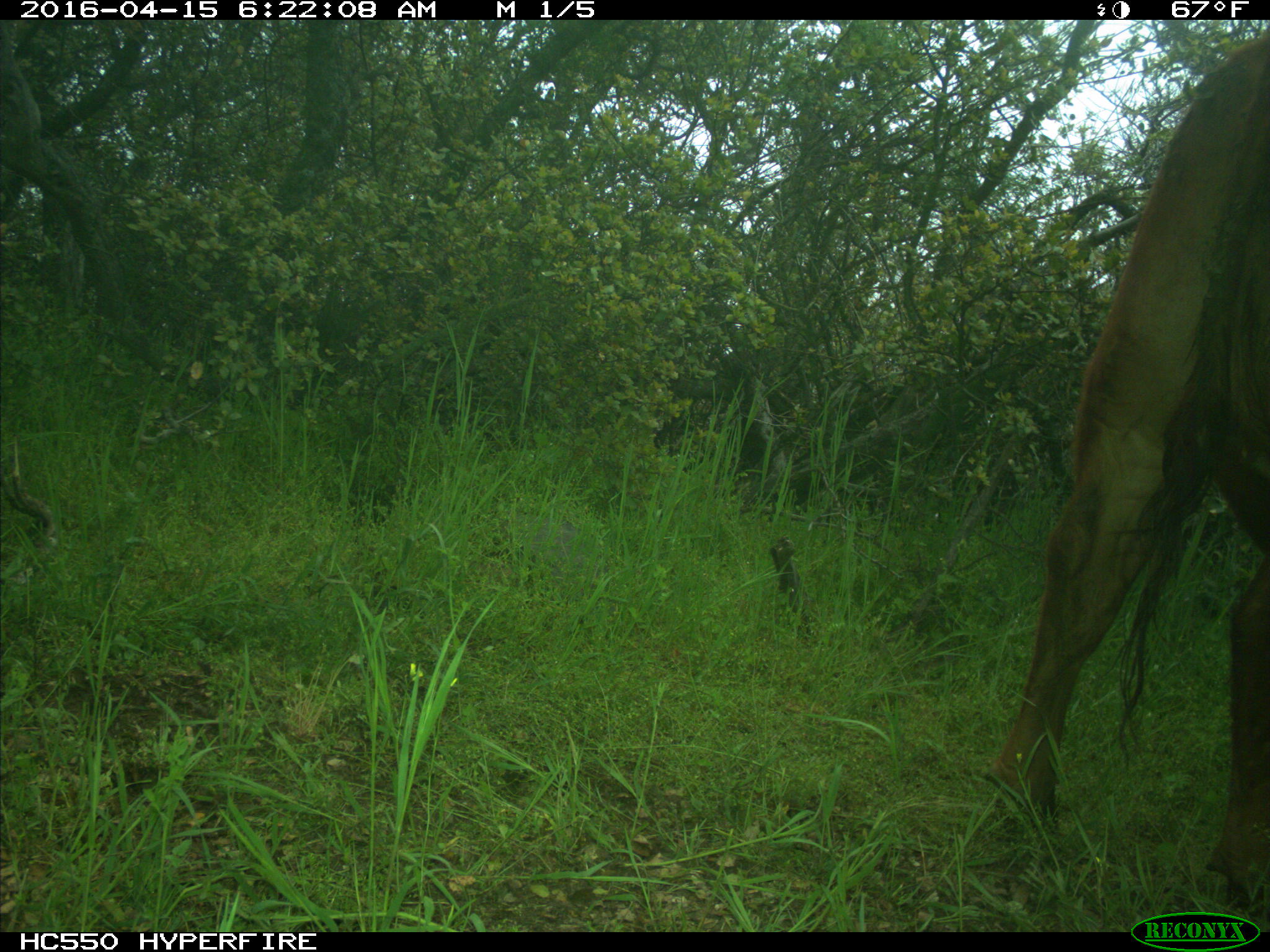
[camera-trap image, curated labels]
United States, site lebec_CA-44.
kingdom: Animalia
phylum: Chordata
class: Mammalia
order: Artiodactyla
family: Bovidae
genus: Bos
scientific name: Bos taurus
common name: domestic cow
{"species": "Bos taurus (domestic cow)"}